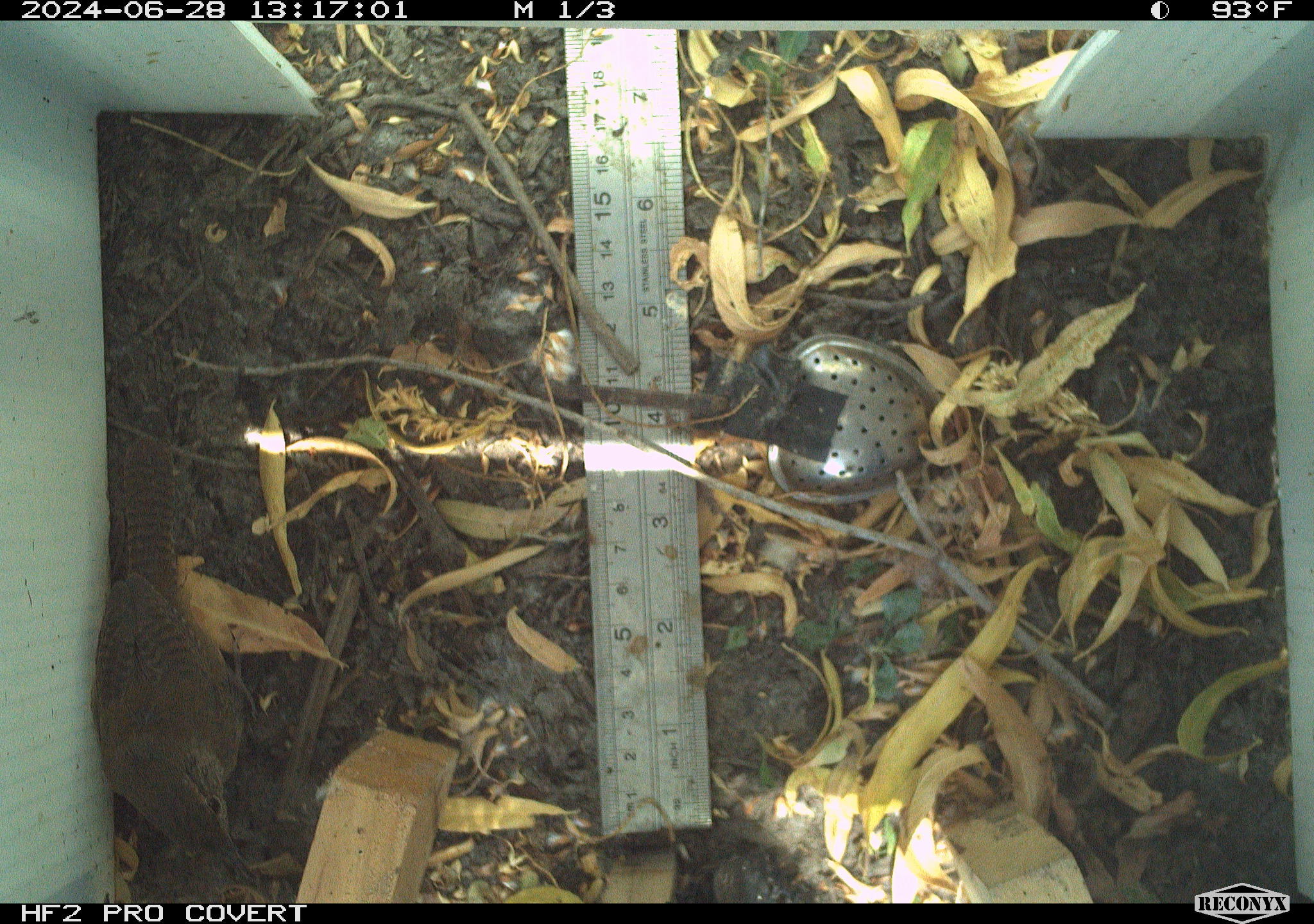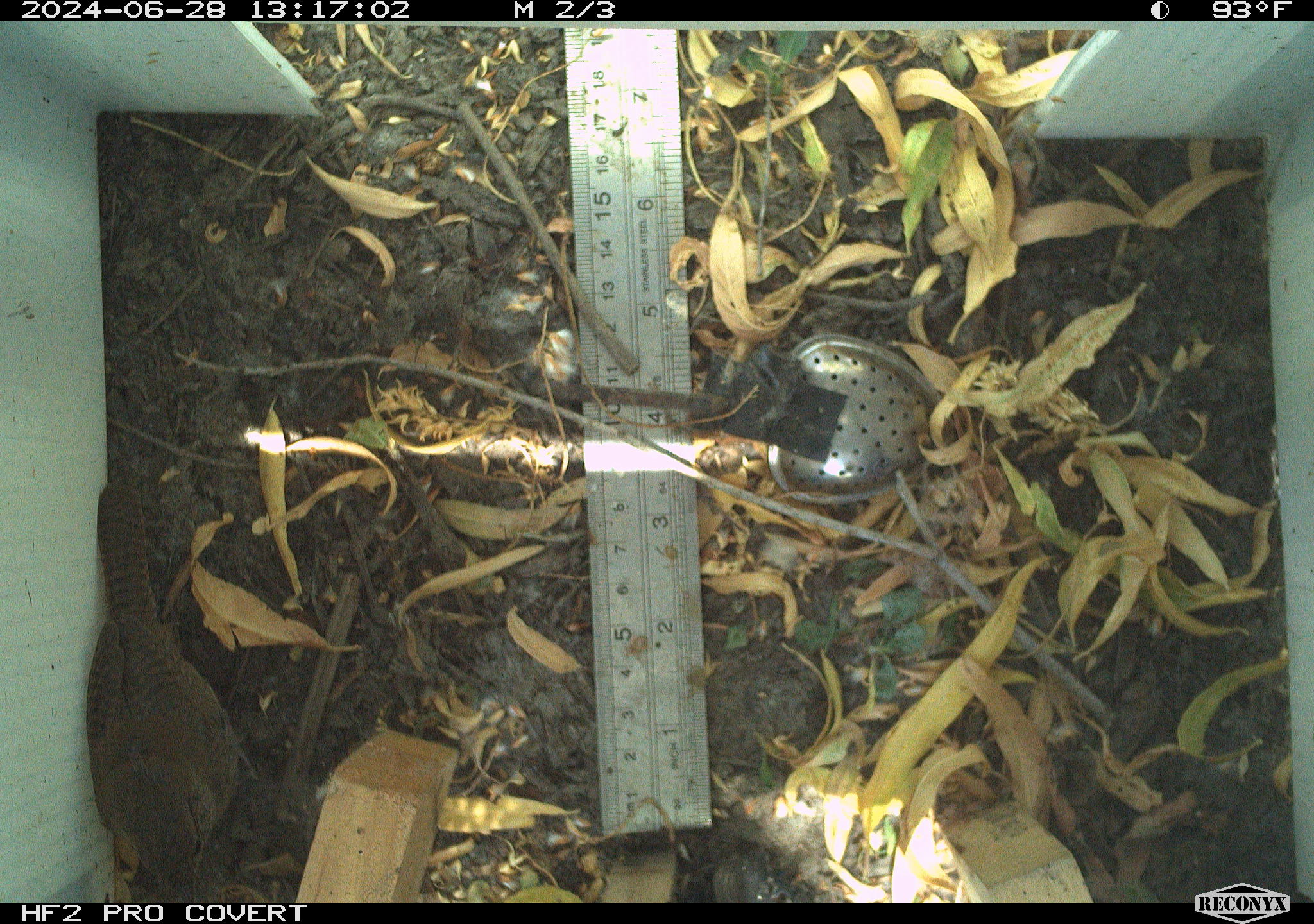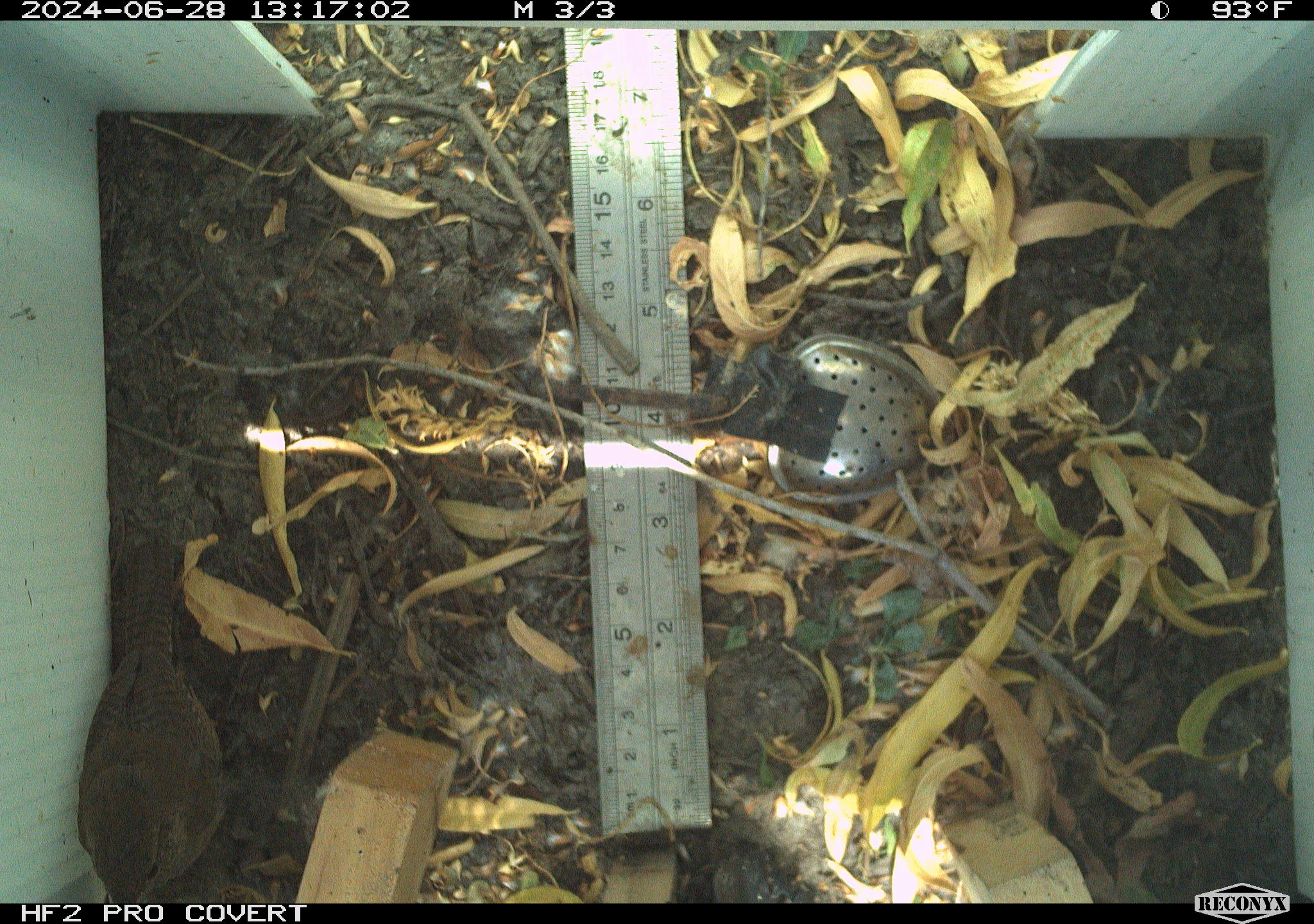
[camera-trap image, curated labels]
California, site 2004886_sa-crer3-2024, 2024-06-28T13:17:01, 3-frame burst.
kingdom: Animalia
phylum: Chordata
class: Aves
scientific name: Aves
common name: bird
Bird (Aves).